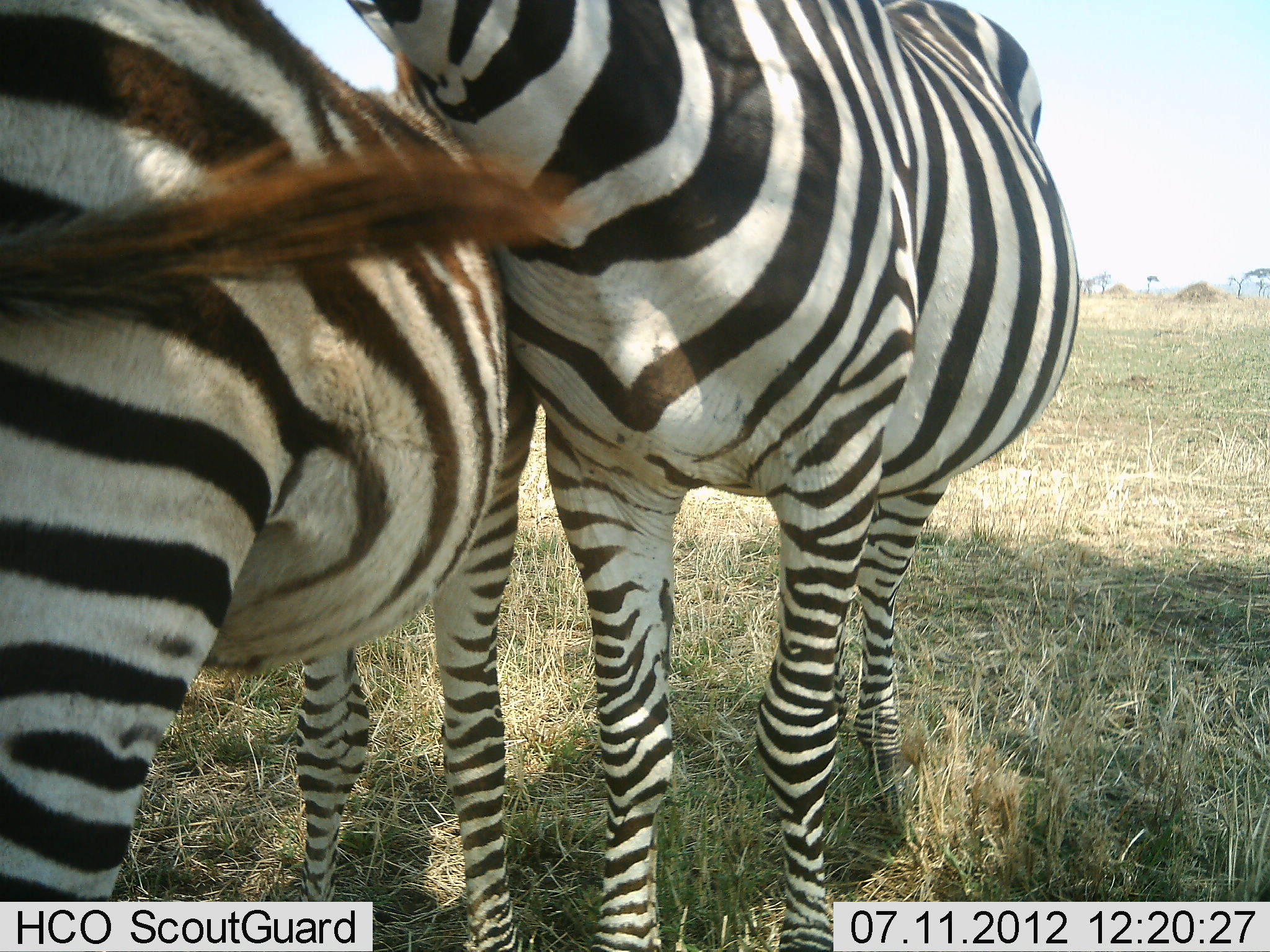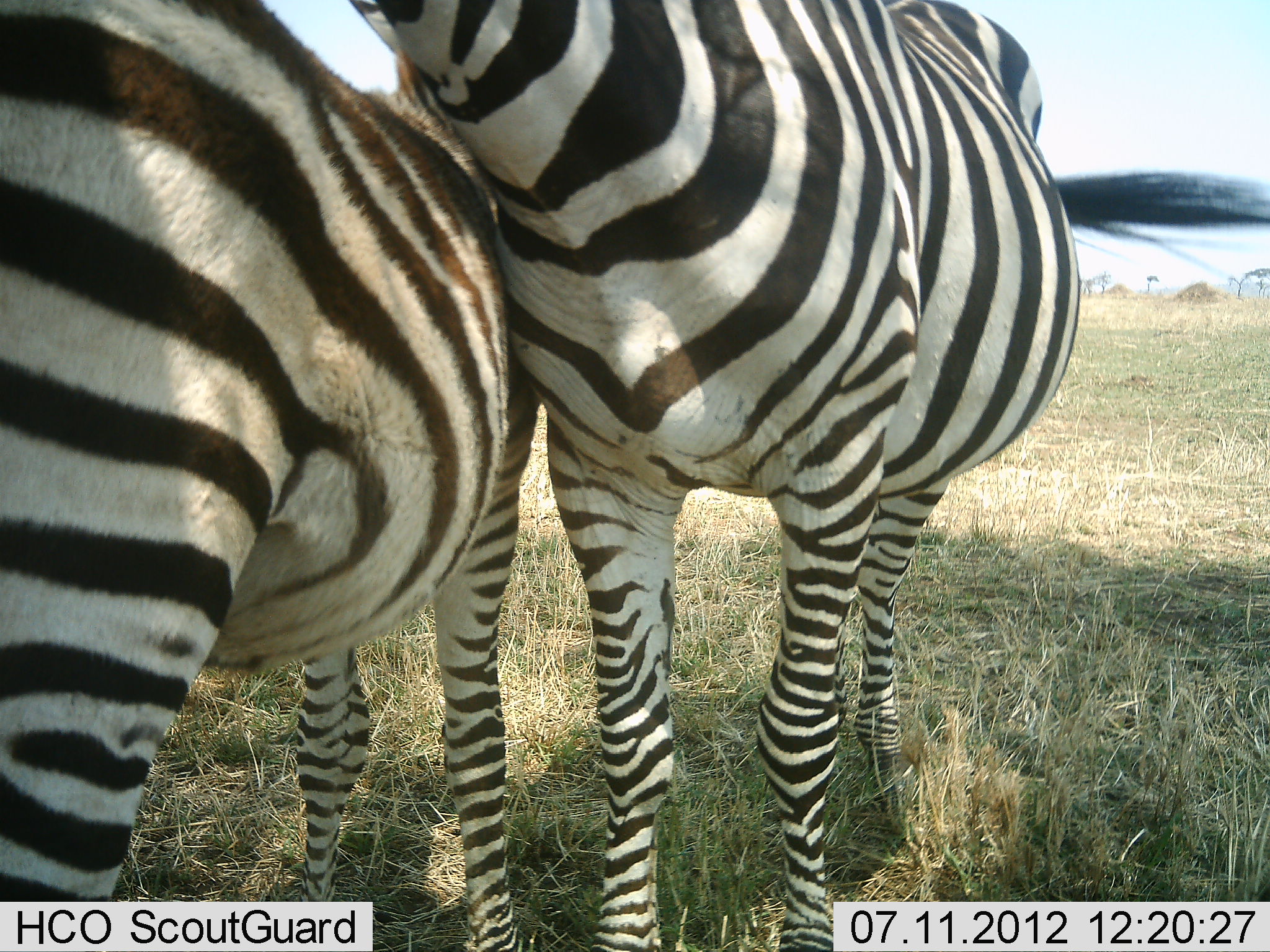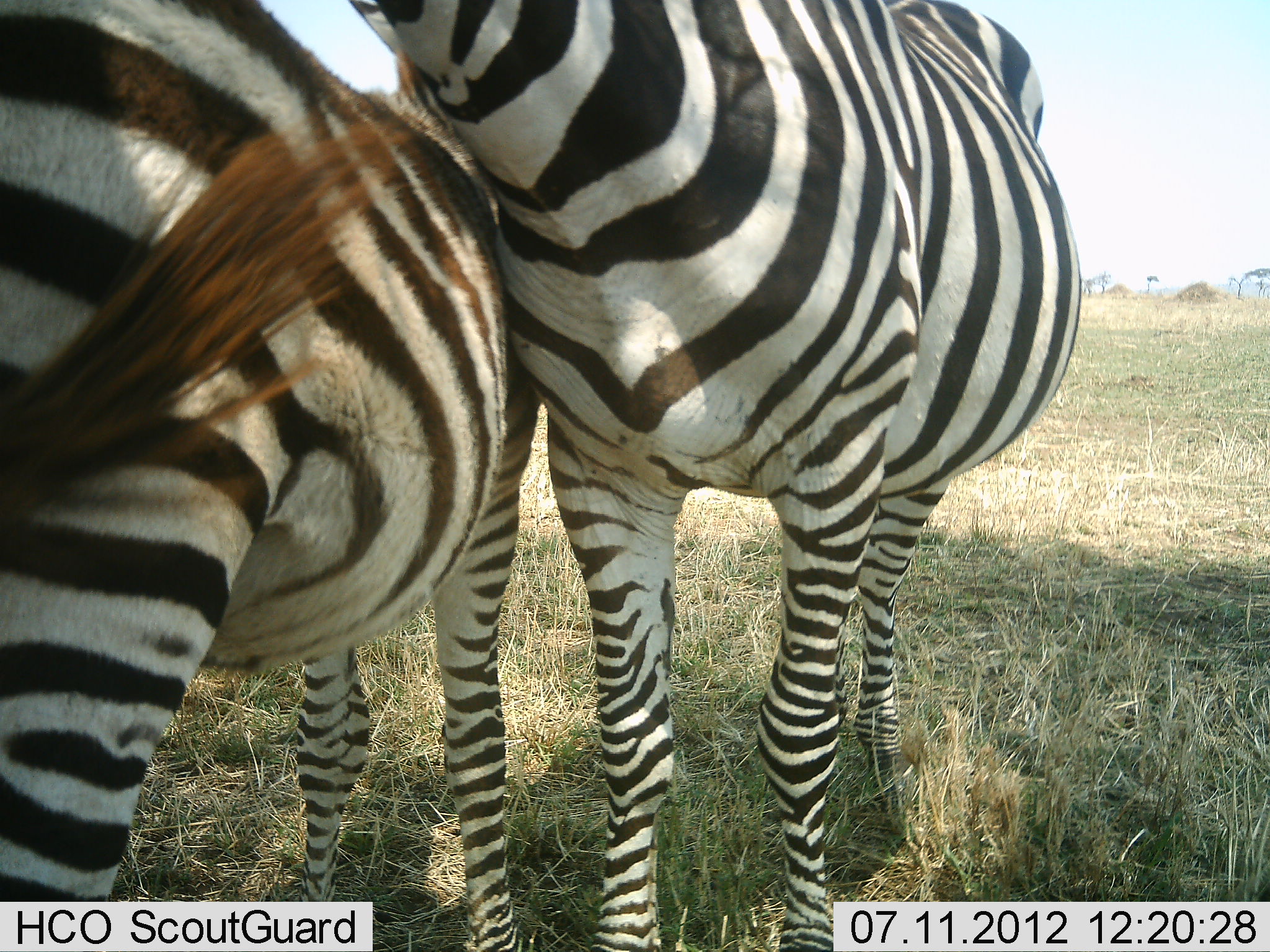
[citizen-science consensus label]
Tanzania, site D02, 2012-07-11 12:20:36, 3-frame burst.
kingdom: Animalia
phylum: Chordata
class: Mammalia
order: Perissodactyla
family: Equidae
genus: Equus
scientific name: Equus quagga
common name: plains zebra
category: zebra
Zebra (plains zebra) (Equus quagga), count 2. Behavior (volunteer vote fractions): standing 90%, resting 10%, moving 0%, interacting 60%. Young present (vote fraction): 10%. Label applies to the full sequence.